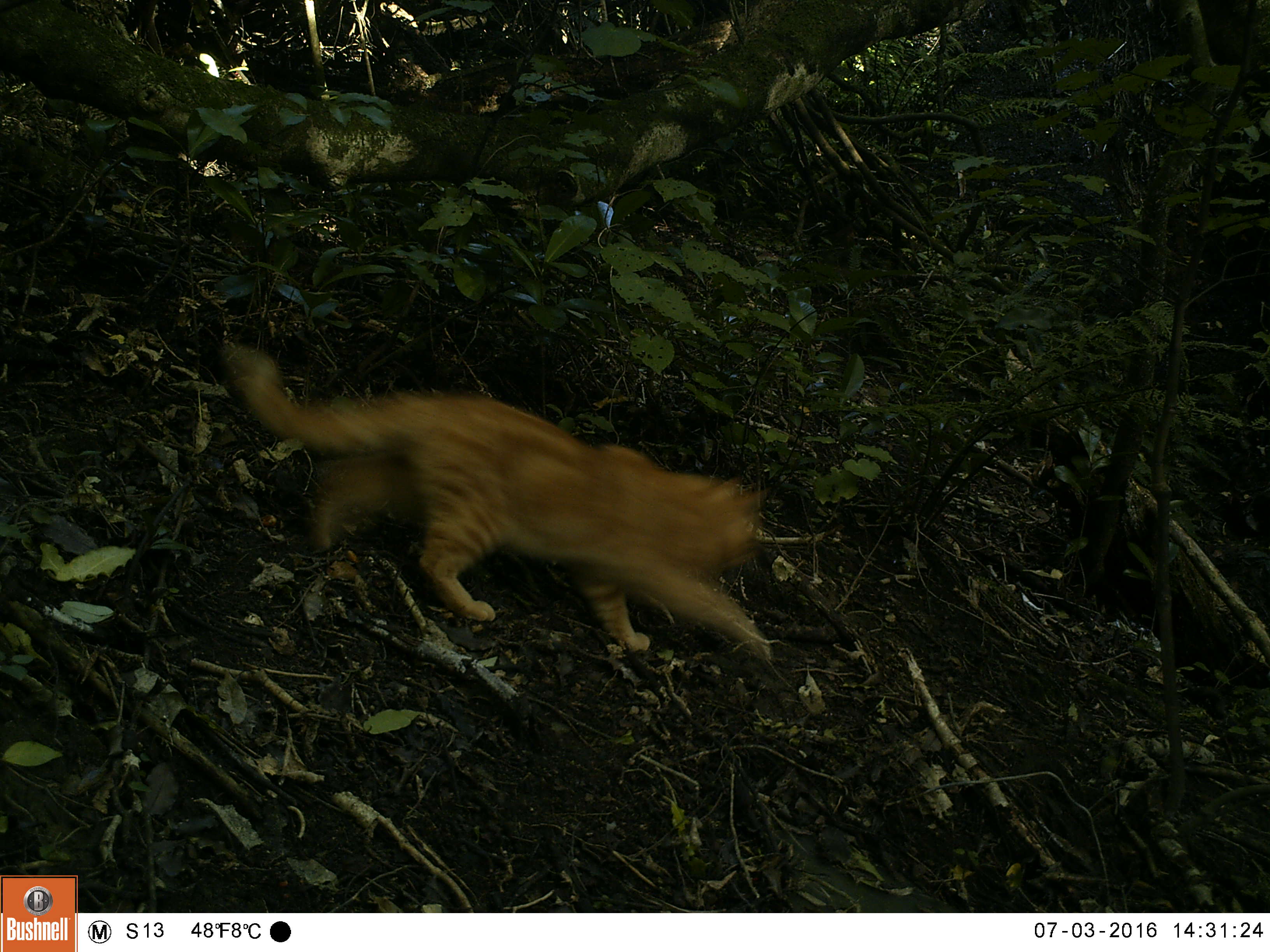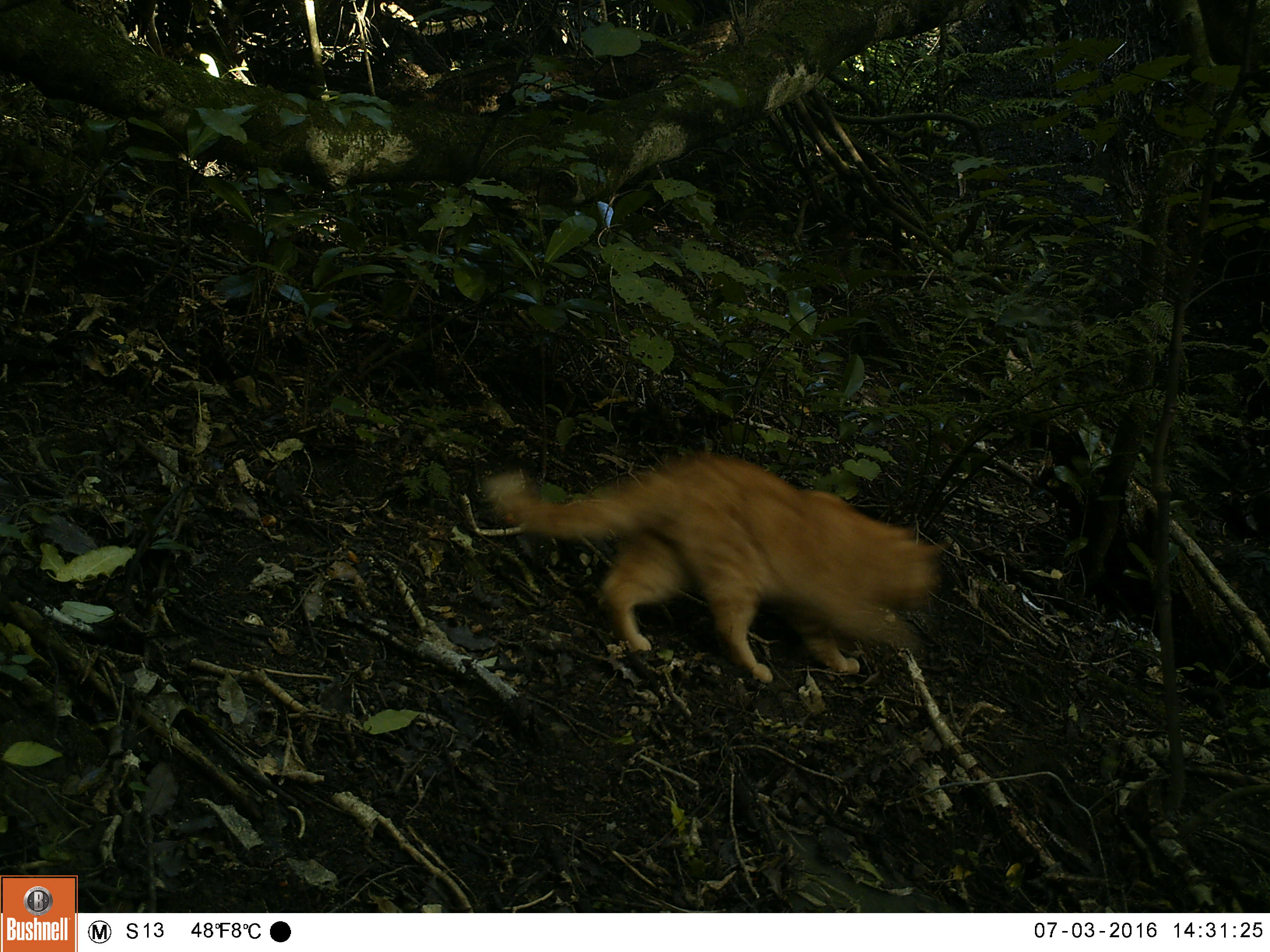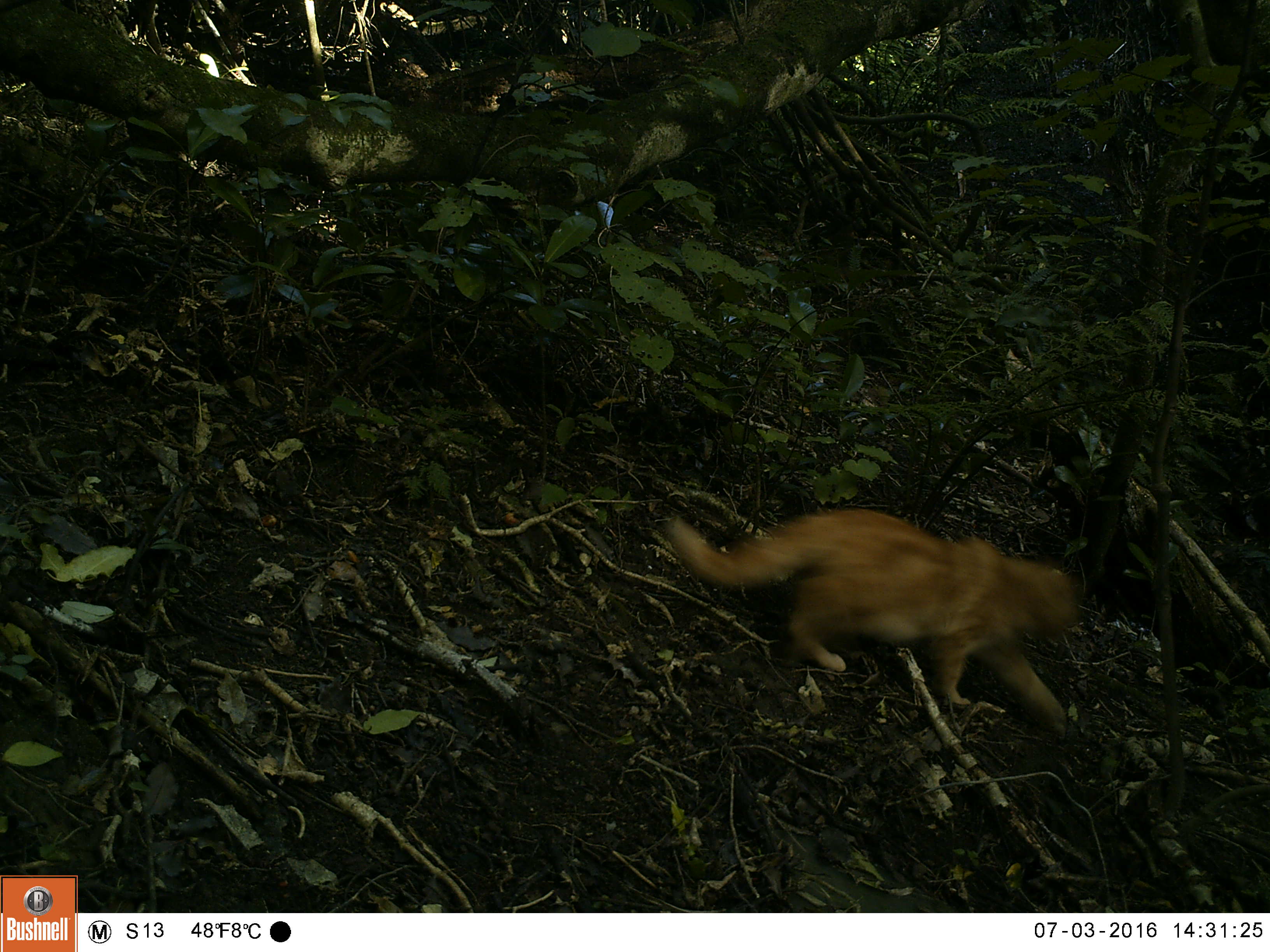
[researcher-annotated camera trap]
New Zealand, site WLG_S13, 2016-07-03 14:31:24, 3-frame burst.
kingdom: Animalia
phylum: Chordata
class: Mammalia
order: Carnivora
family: Felidae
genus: Felis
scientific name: Felis catus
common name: domestic cat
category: cat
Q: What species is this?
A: Cat (domestic cat) (Felis catus).